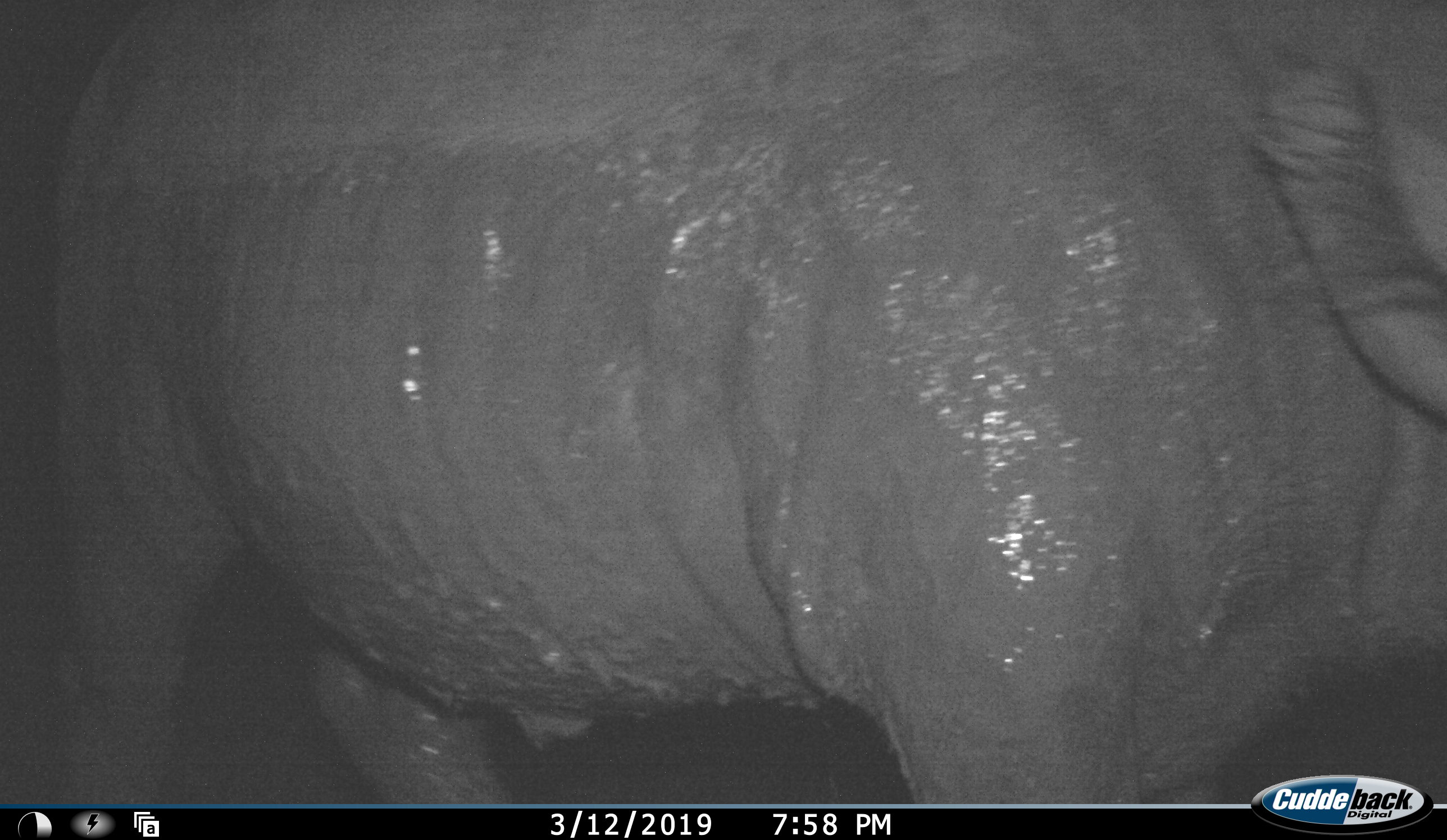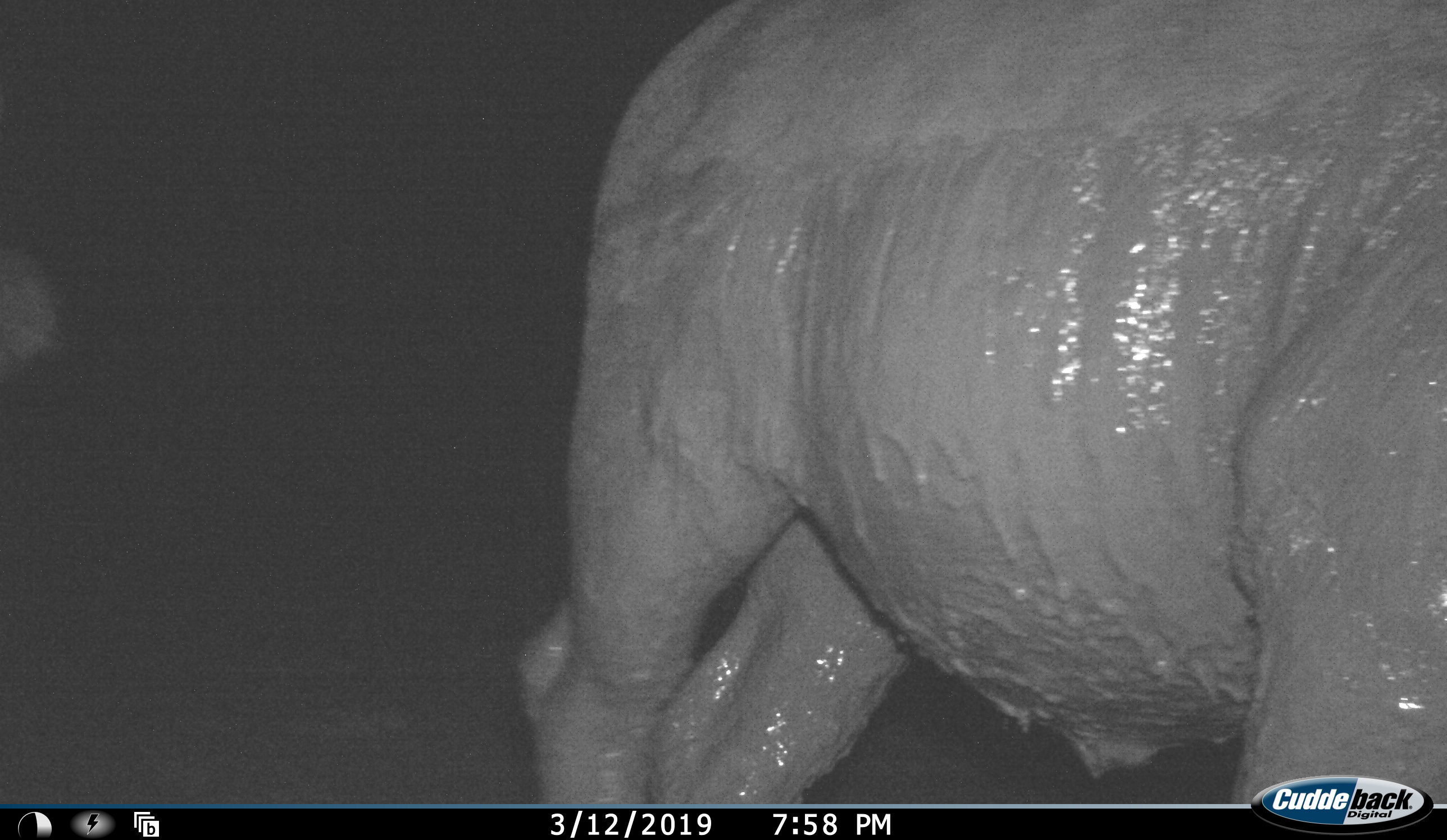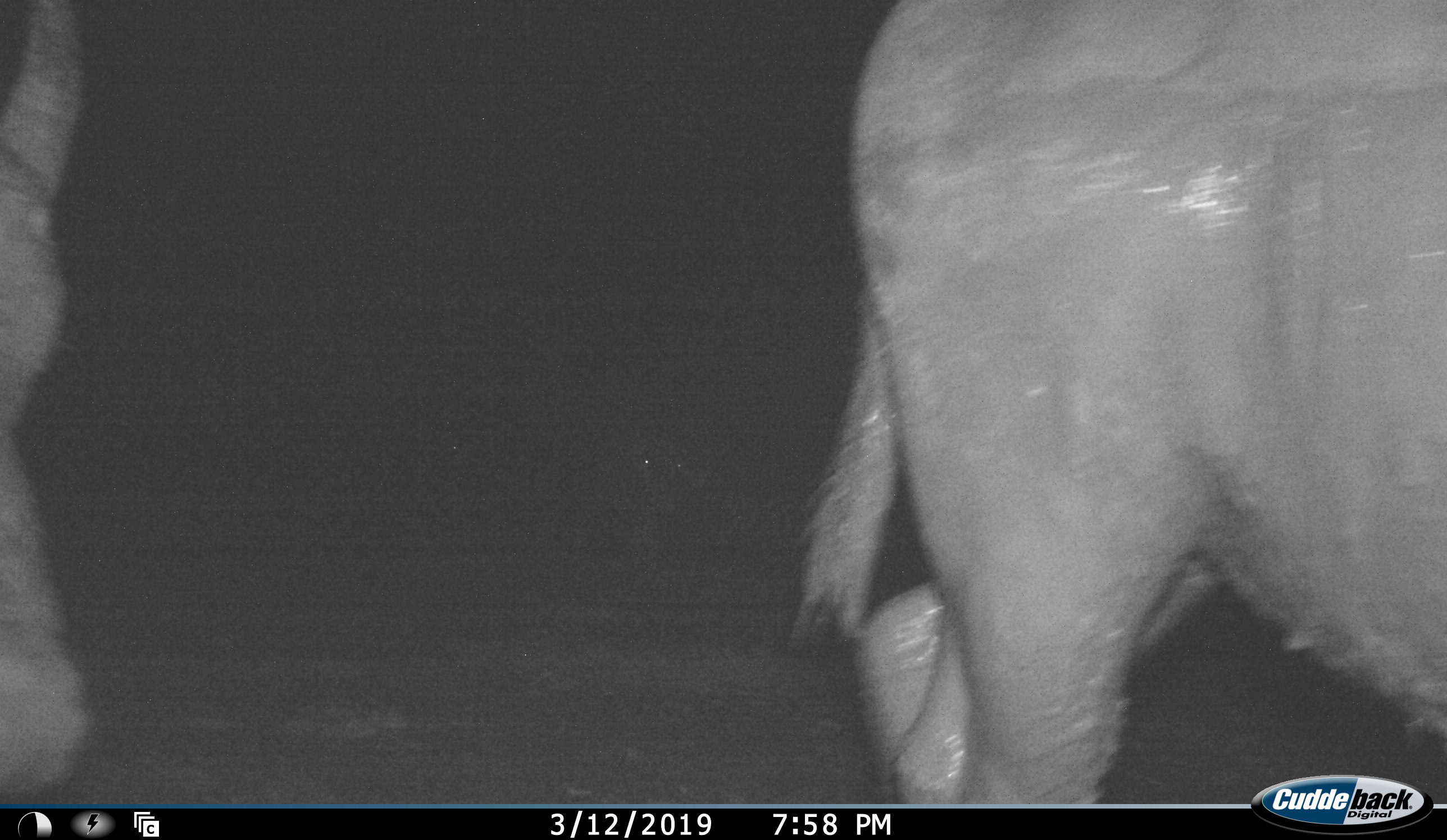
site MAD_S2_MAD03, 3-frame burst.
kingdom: Animalia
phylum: Chordata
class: Mammalia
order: Artiodactyla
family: Bovidae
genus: Syncerus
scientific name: Syncerus caffer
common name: african buffalo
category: buffalo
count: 2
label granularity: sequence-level